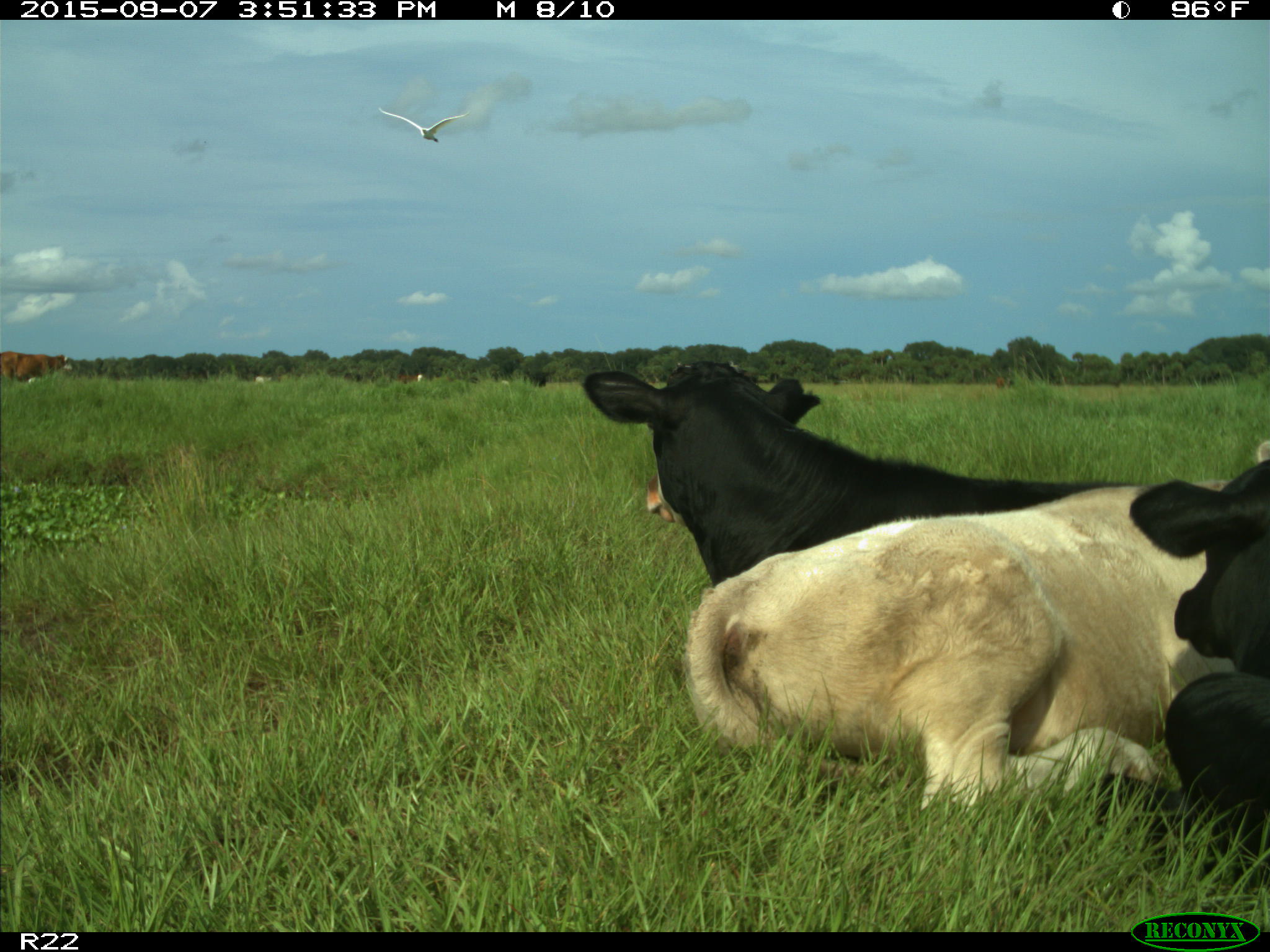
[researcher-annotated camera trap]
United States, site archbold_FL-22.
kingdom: Animalia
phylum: Chordata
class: Mammalia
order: Artiodactyla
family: Bovidae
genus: Bos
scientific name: Bos taurus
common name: domestic cow